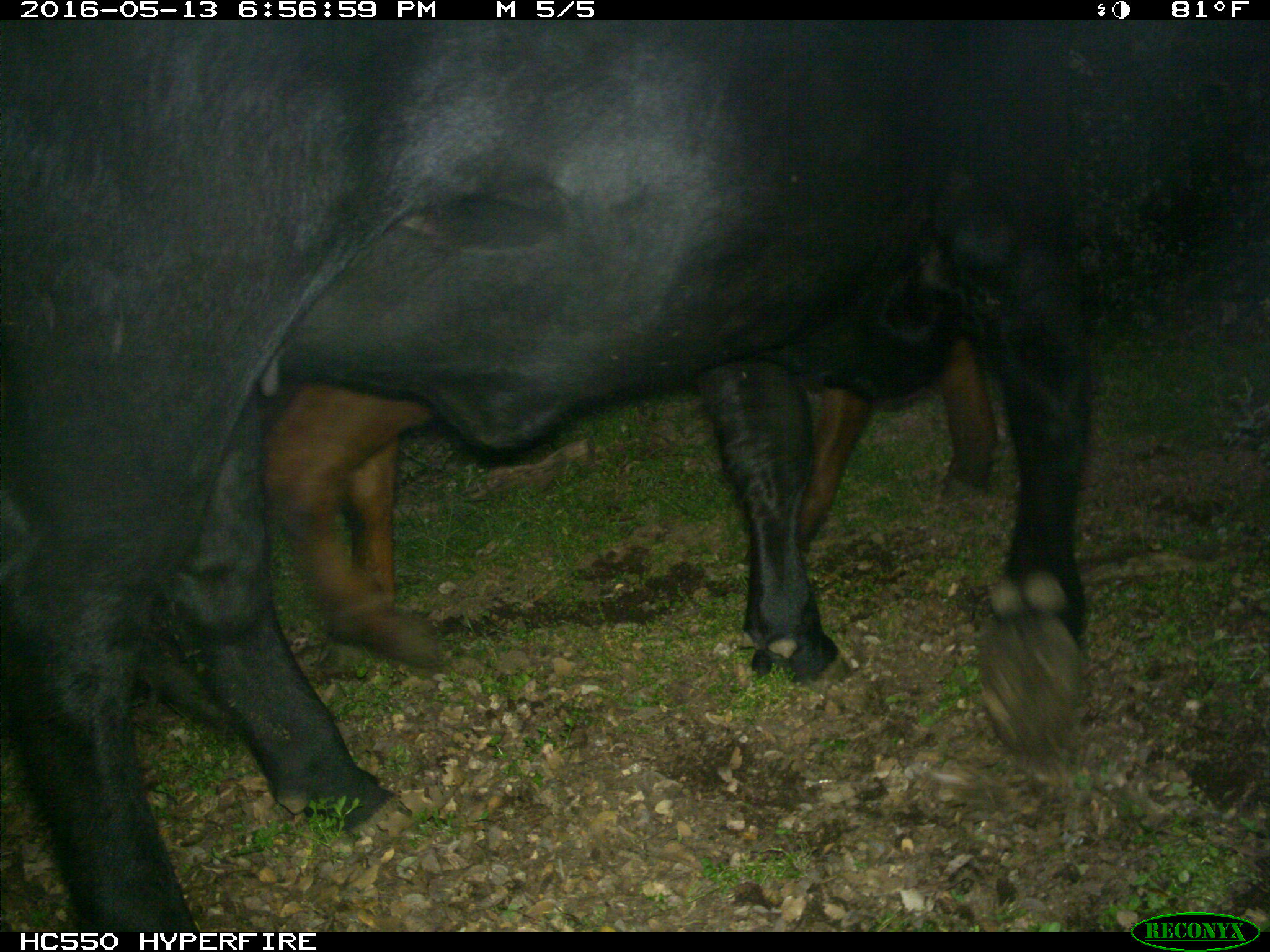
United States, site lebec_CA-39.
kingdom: Animalia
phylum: Chordata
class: Mammalia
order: Artiodactyla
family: Bovidae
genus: Bos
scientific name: Bos taurus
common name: domestic cow